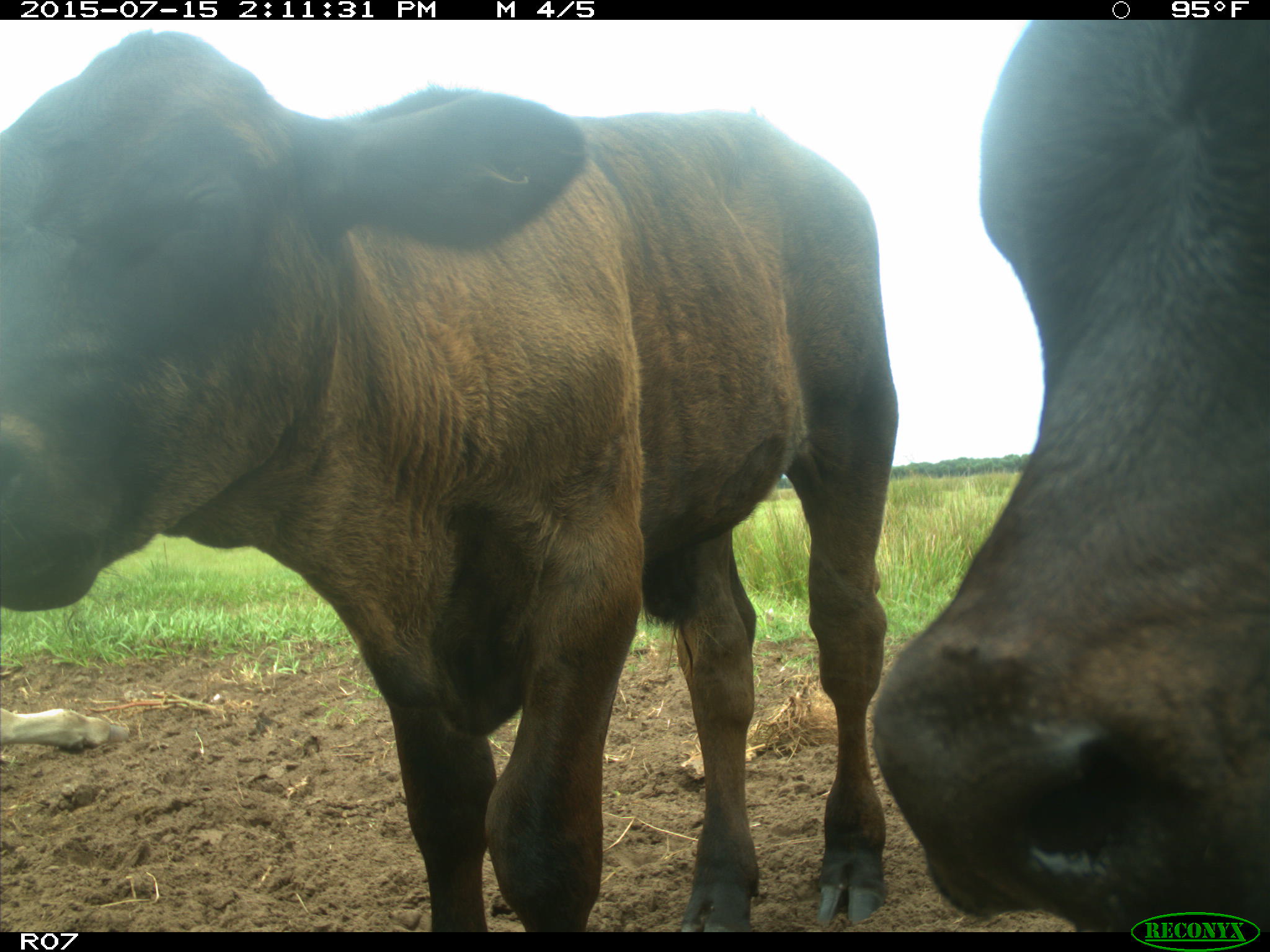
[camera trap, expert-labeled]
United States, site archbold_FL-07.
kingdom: Animalia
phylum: Chordata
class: Mammalia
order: Artiodactyla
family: Bovidae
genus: Bos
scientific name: Bos taurus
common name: domestic cow